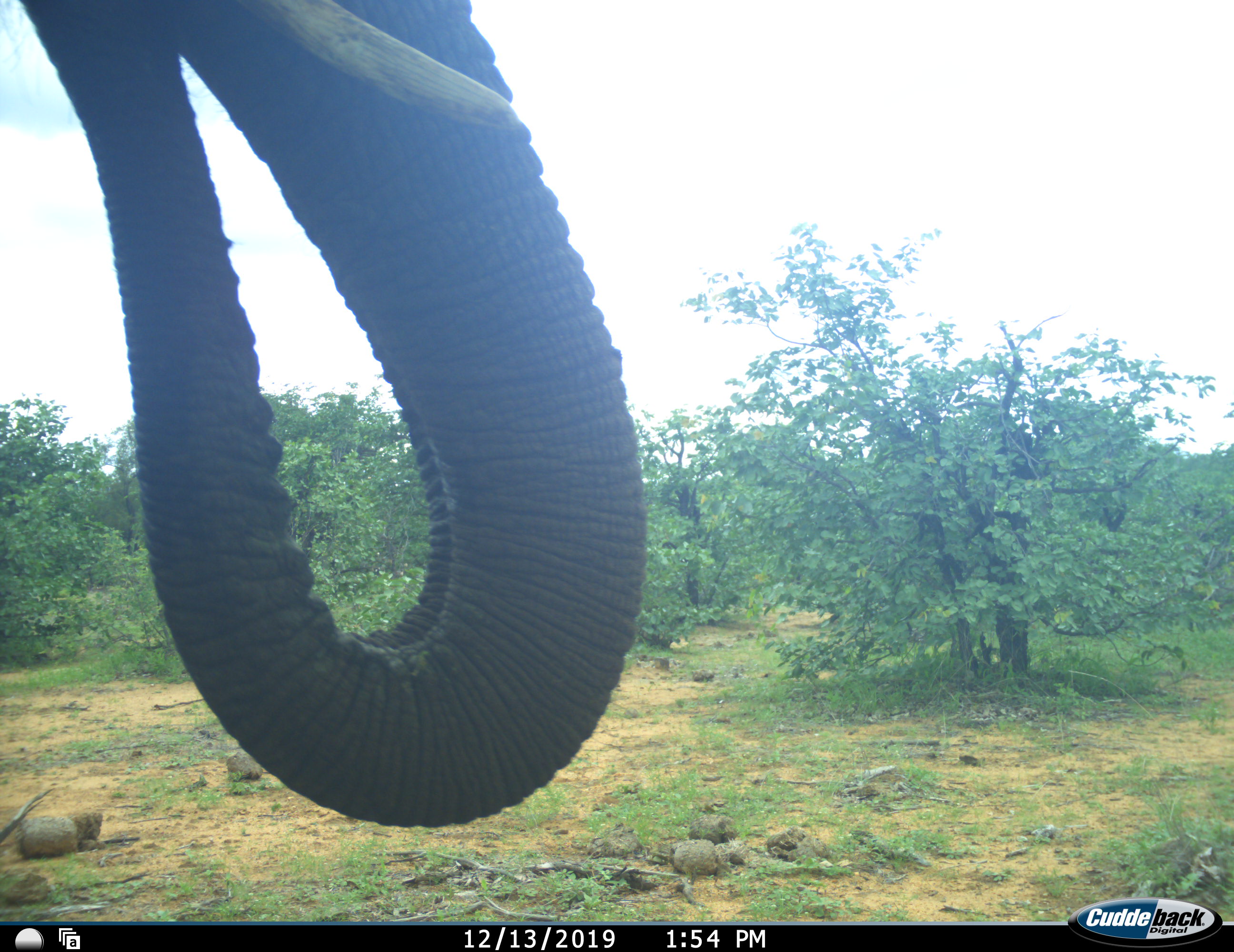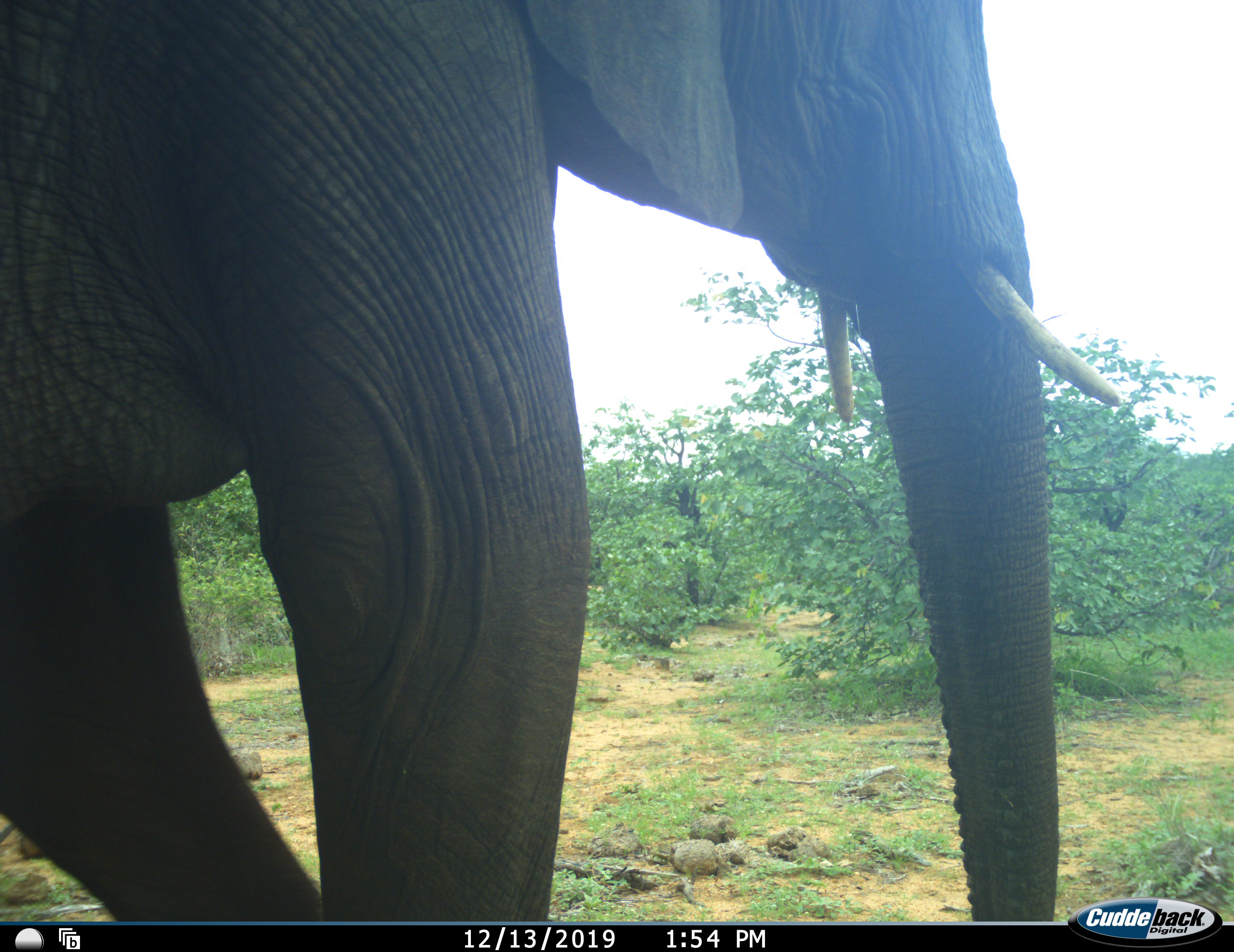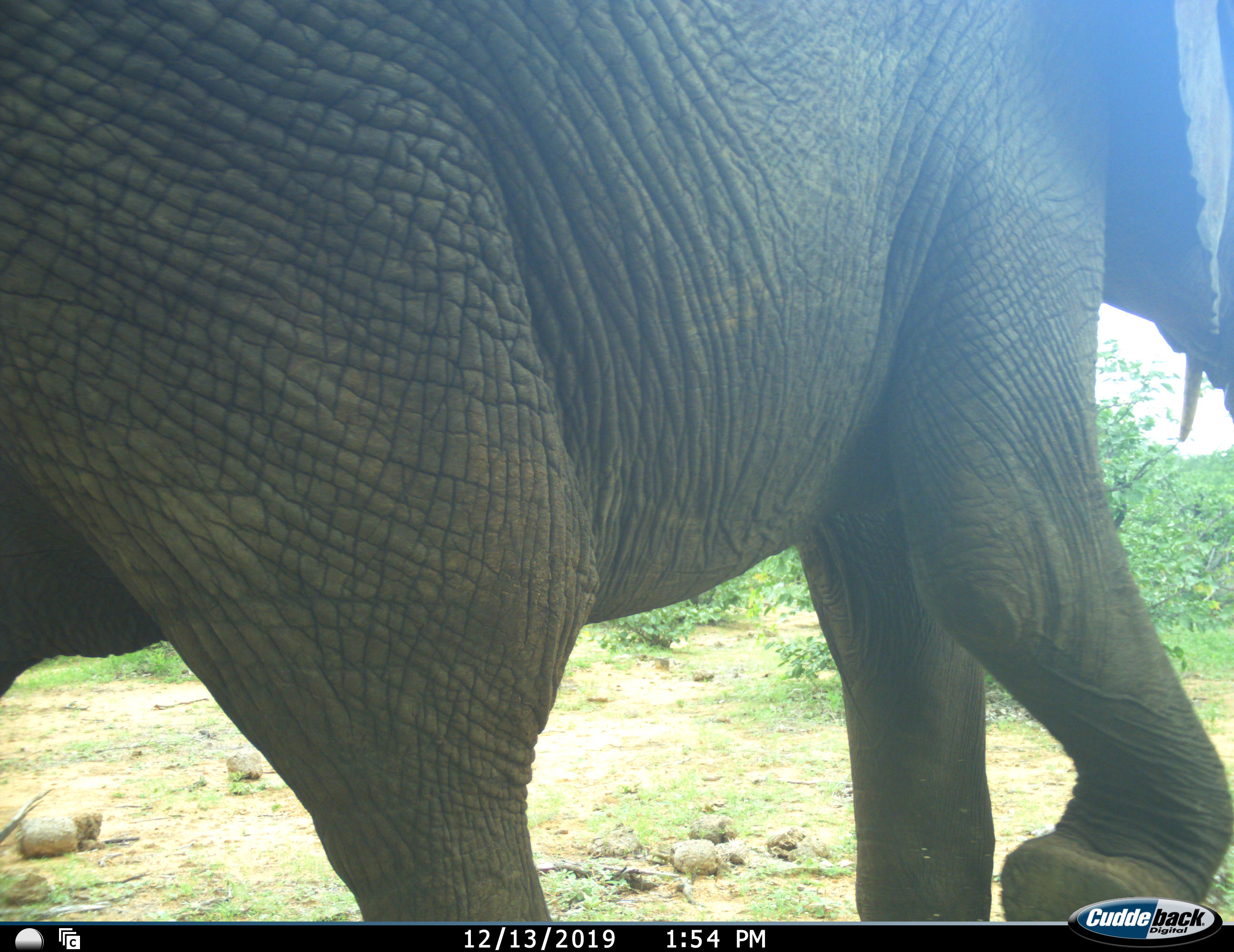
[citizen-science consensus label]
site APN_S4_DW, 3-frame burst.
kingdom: Animalia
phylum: Chordata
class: Mammalia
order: Proboscidea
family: Elephantidae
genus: Loxodonta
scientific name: Loxodonta africana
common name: african bush elephant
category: elephant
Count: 1.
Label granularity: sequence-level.